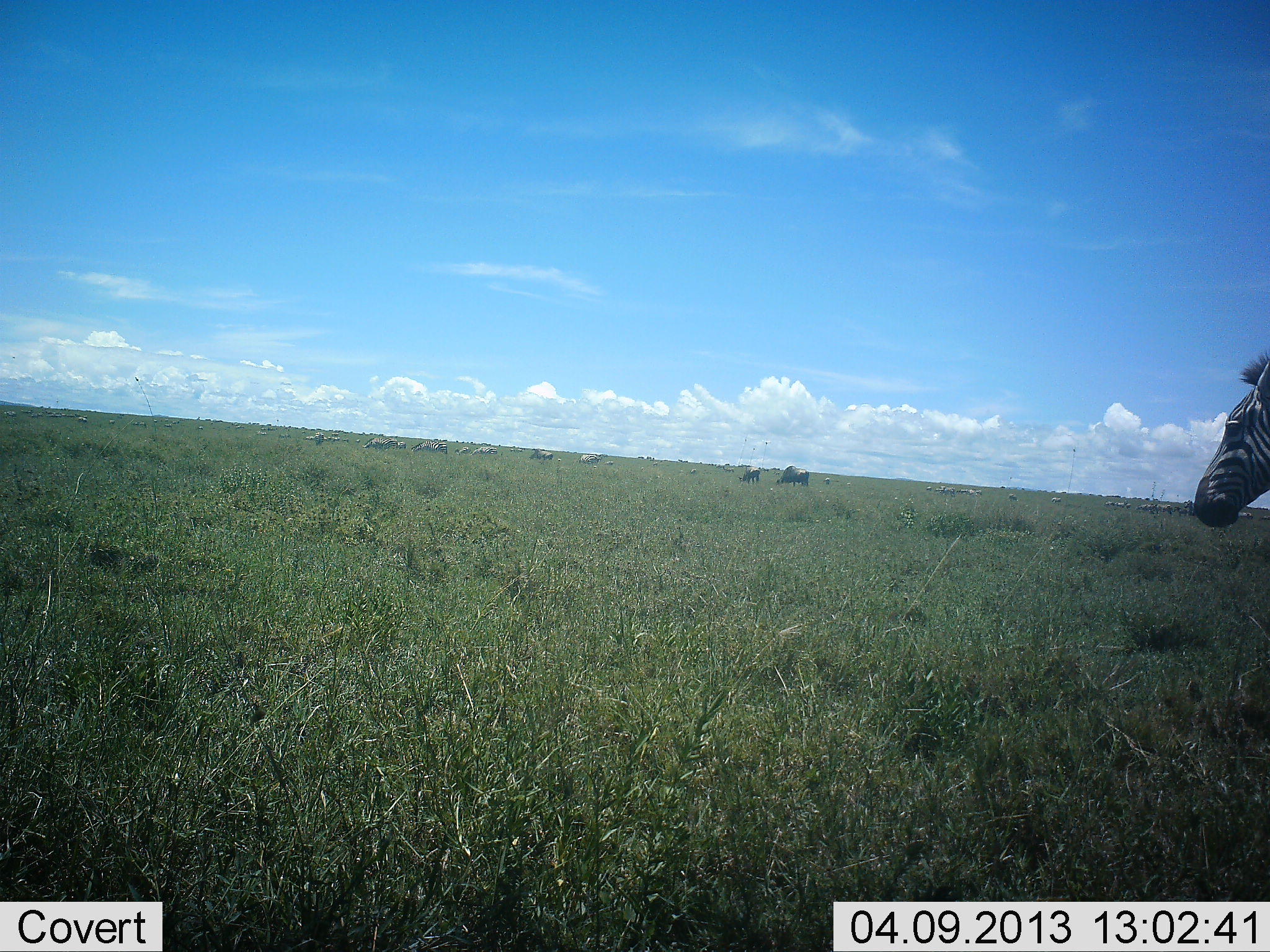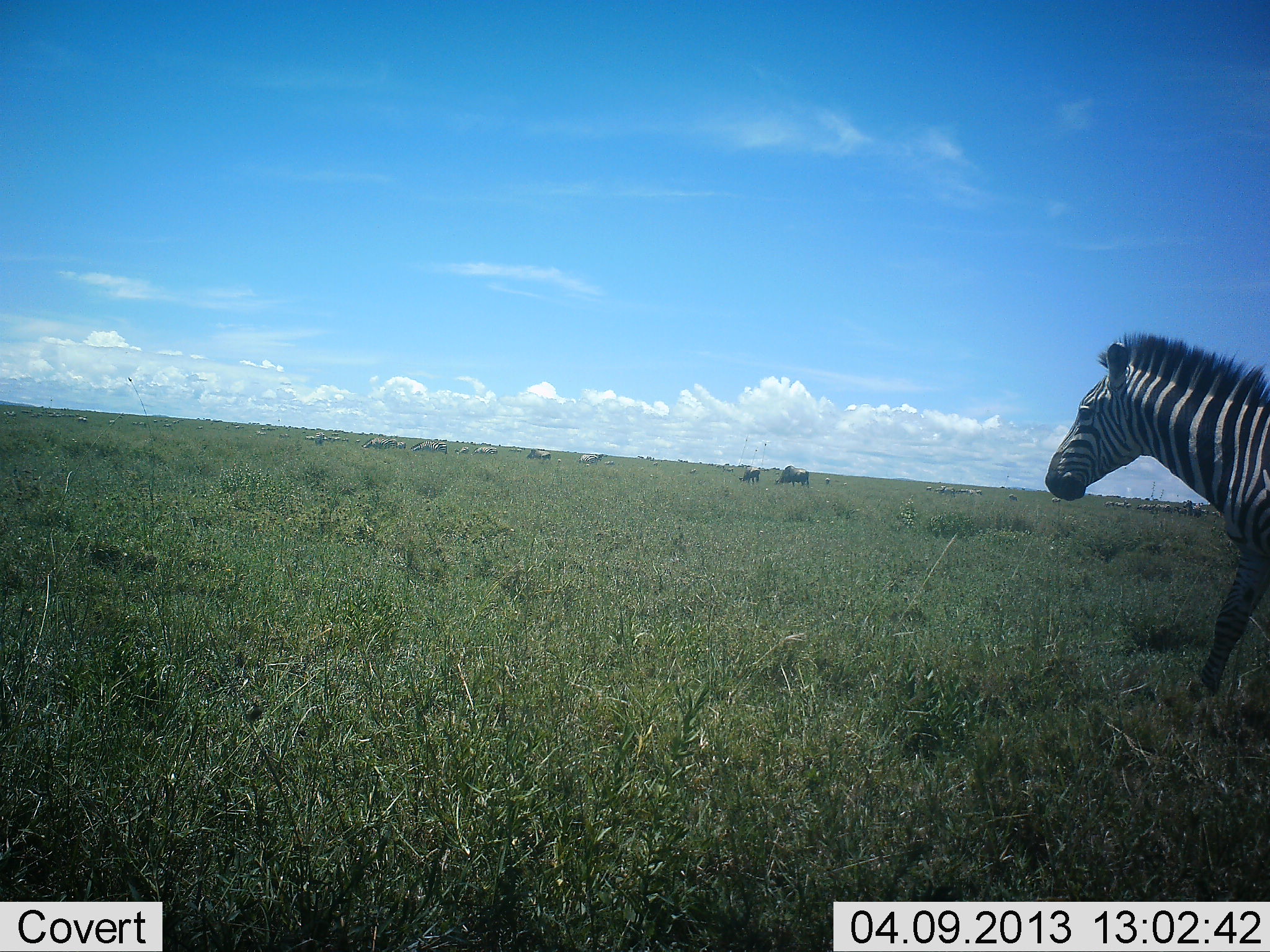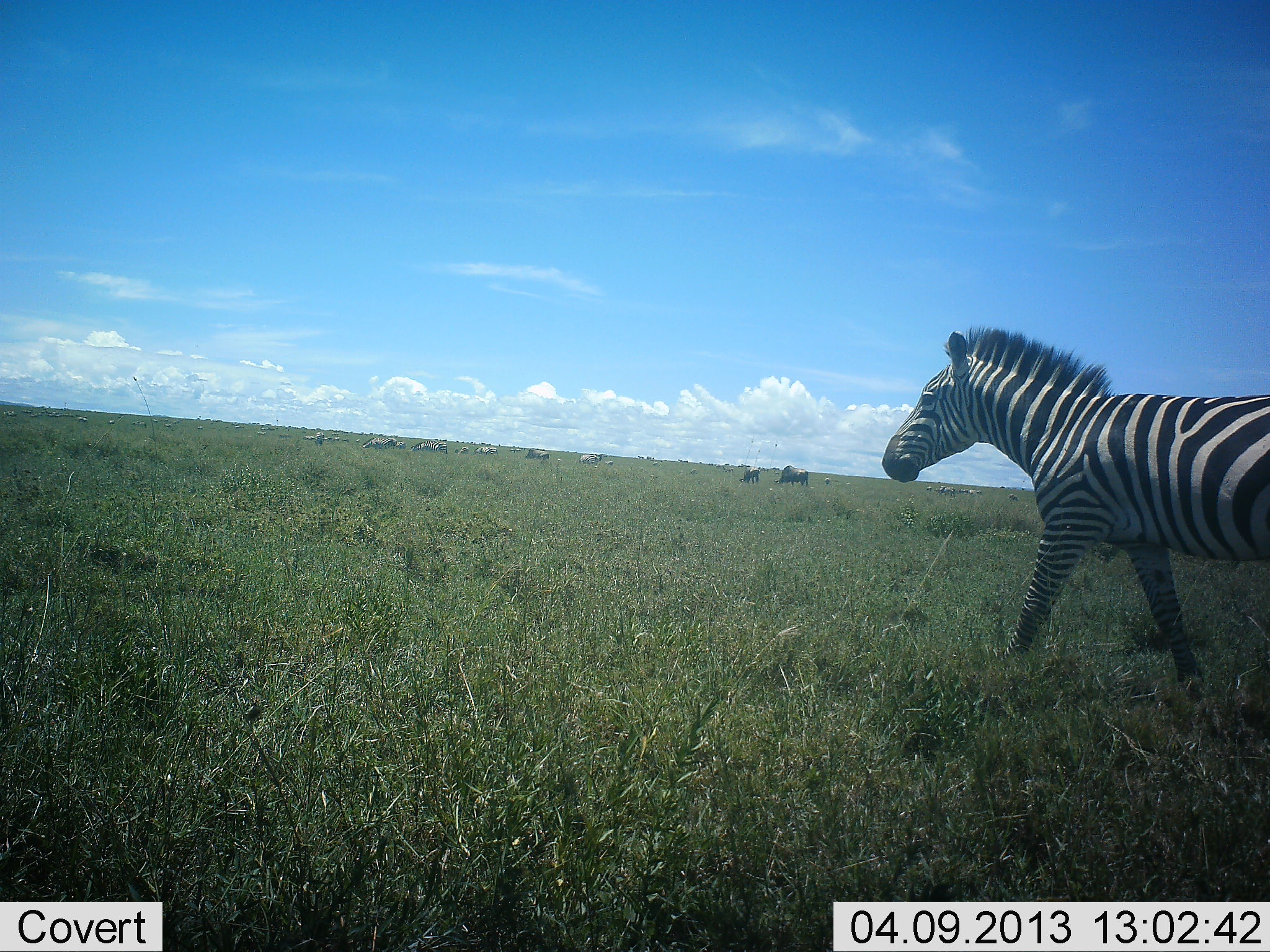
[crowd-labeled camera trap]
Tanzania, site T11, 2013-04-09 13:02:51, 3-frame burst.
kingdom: Animalia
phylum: Chordata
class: Mammalia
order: Perissodactyla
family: Equidae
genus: Equus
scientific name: Equus quagga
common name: plains zebra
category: zebra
Zebra (plains zebra) (Equus quagga), count 1. Behavior (volunteer vote fractions): standing 19%, resting 2%, moving 93%, interacting 0%. Young present (vote fraction): 0%. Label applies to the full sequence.